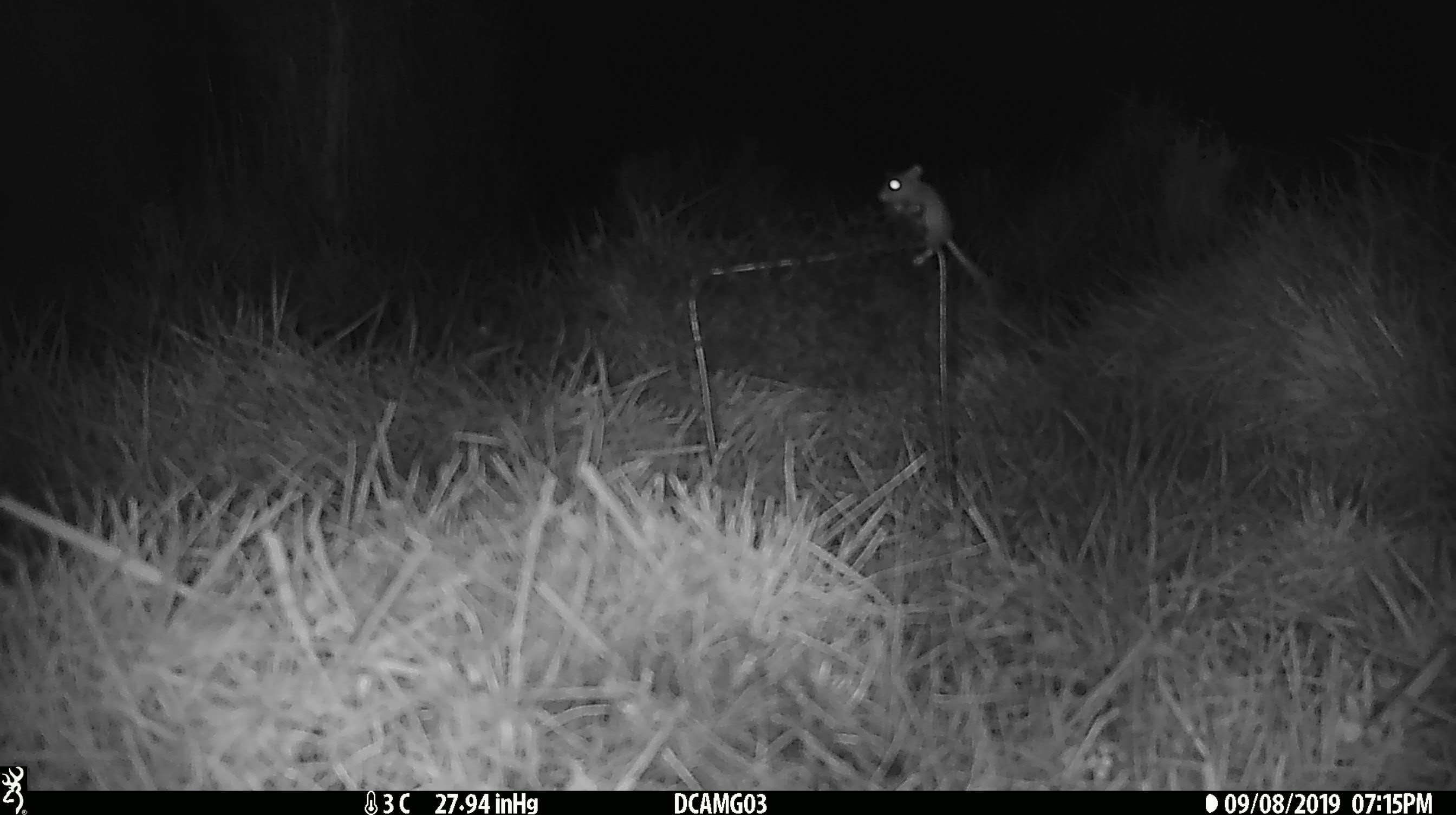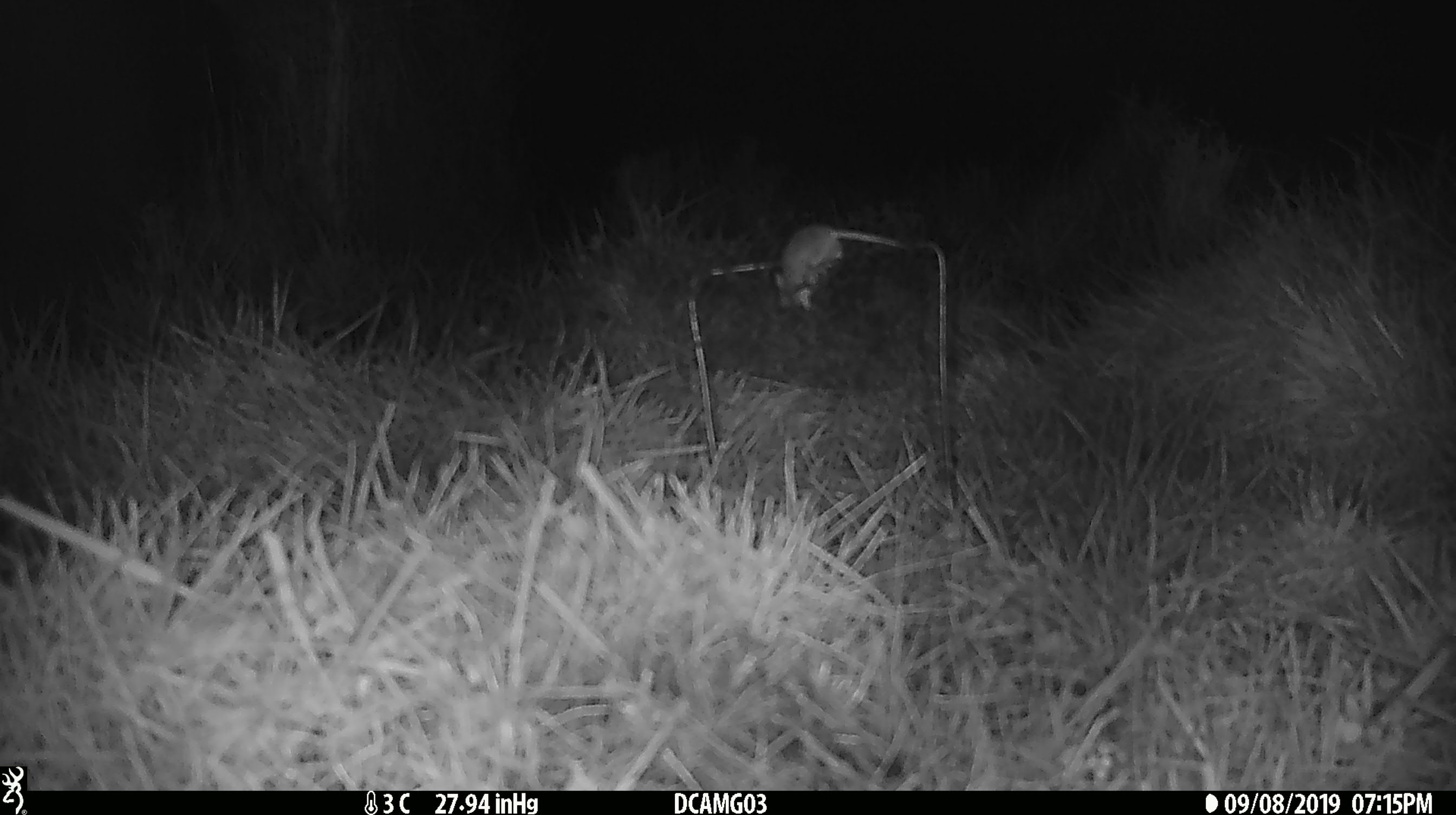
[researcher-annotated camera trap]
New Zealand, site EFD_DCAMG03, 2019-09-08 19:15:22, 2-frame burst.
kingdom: Animalia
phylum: Chordata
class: Mammalia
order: Rodentia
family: Muridae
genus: Mus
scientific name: Mus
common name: mouse